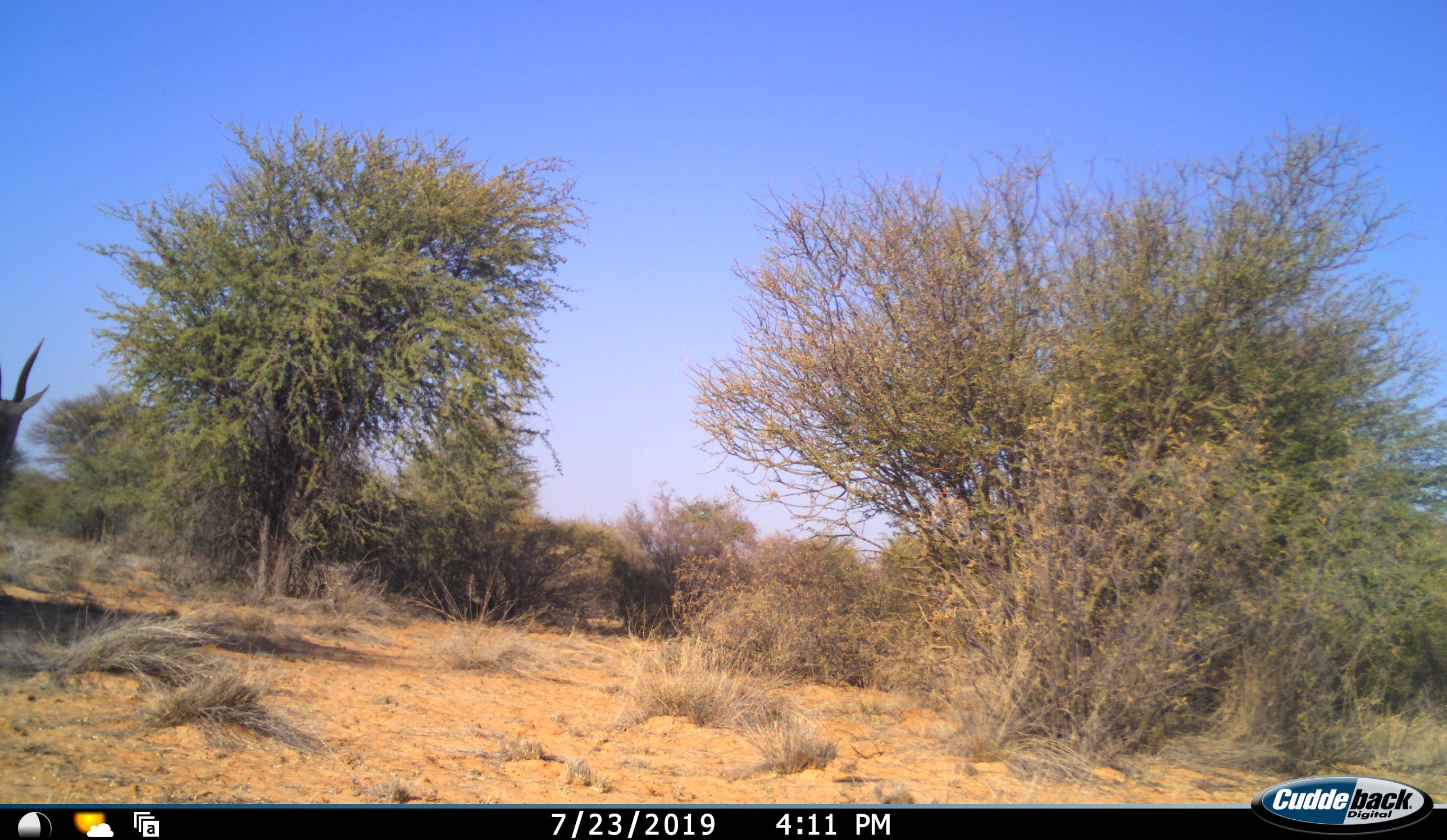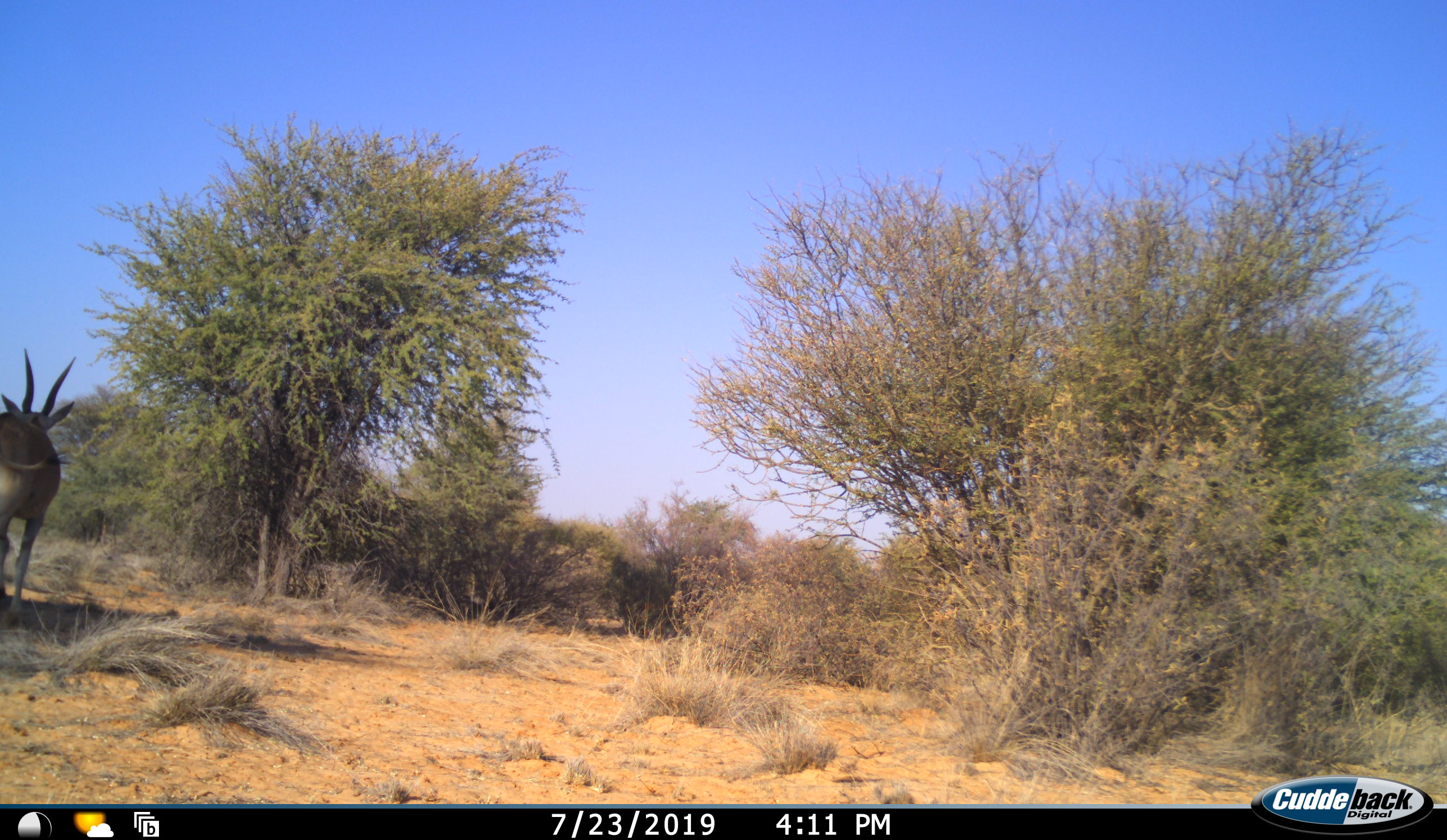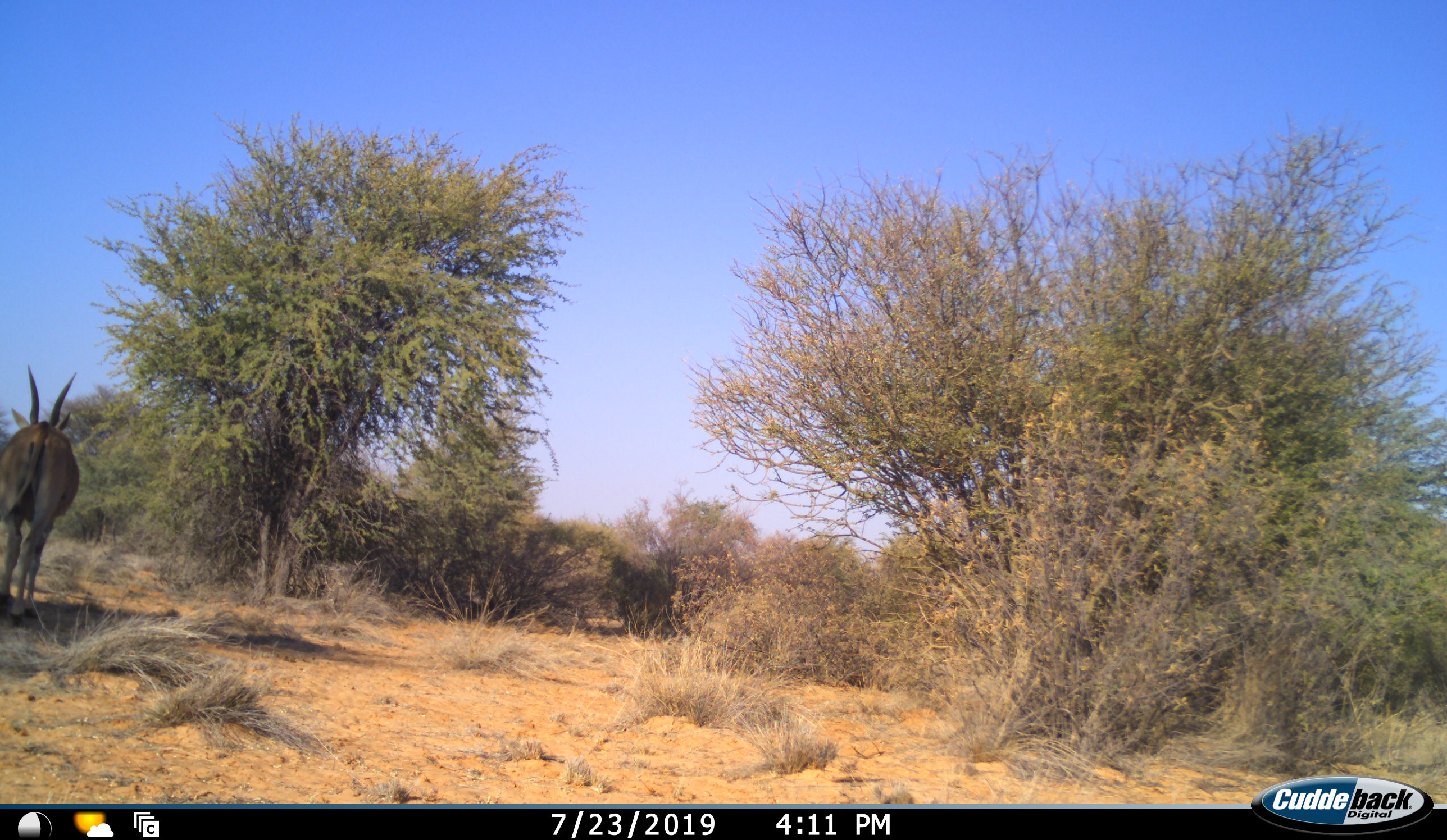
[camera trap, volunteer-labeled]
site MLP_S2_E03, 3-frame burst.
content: unidentified animal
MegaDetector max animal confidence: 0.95